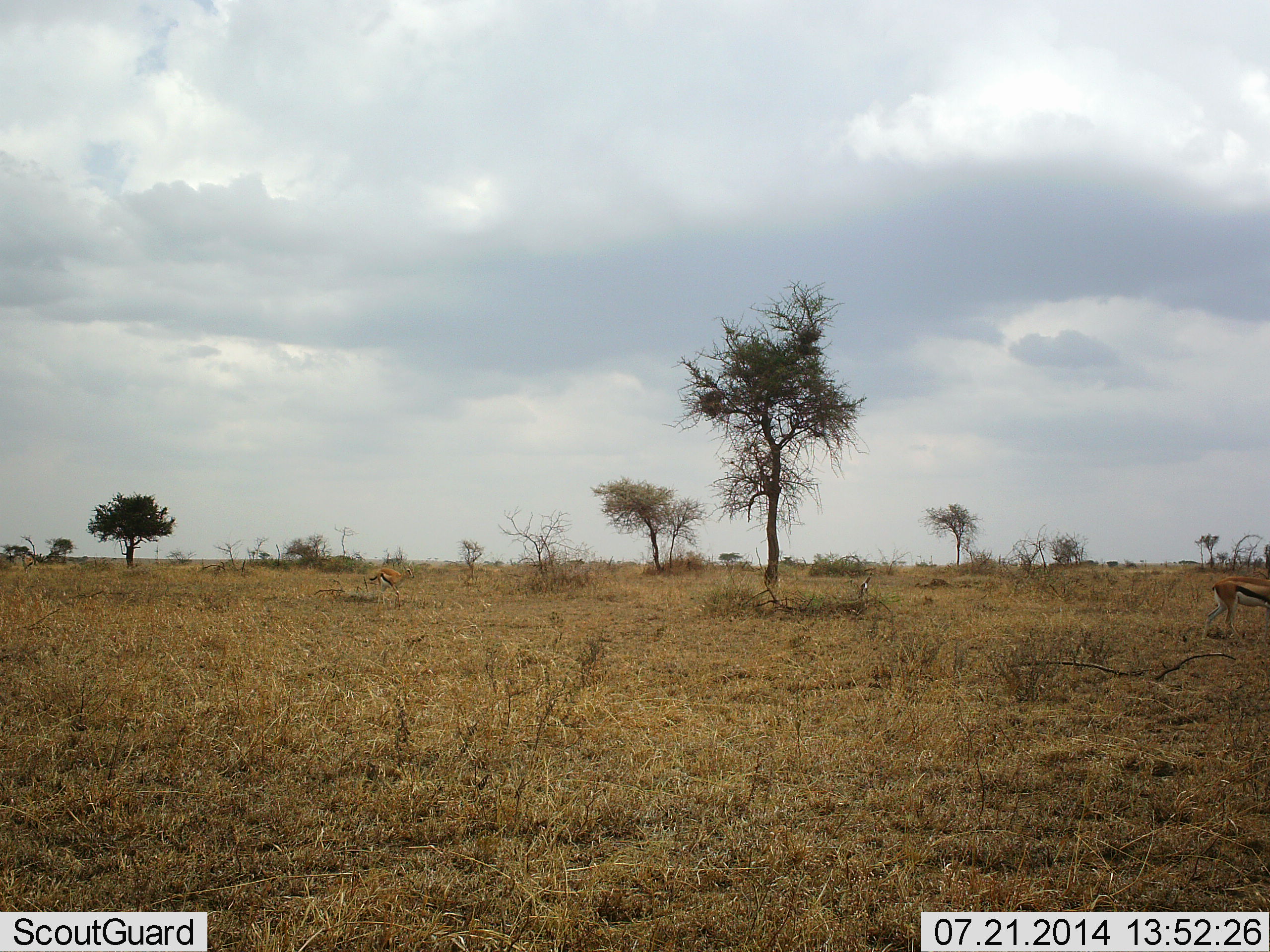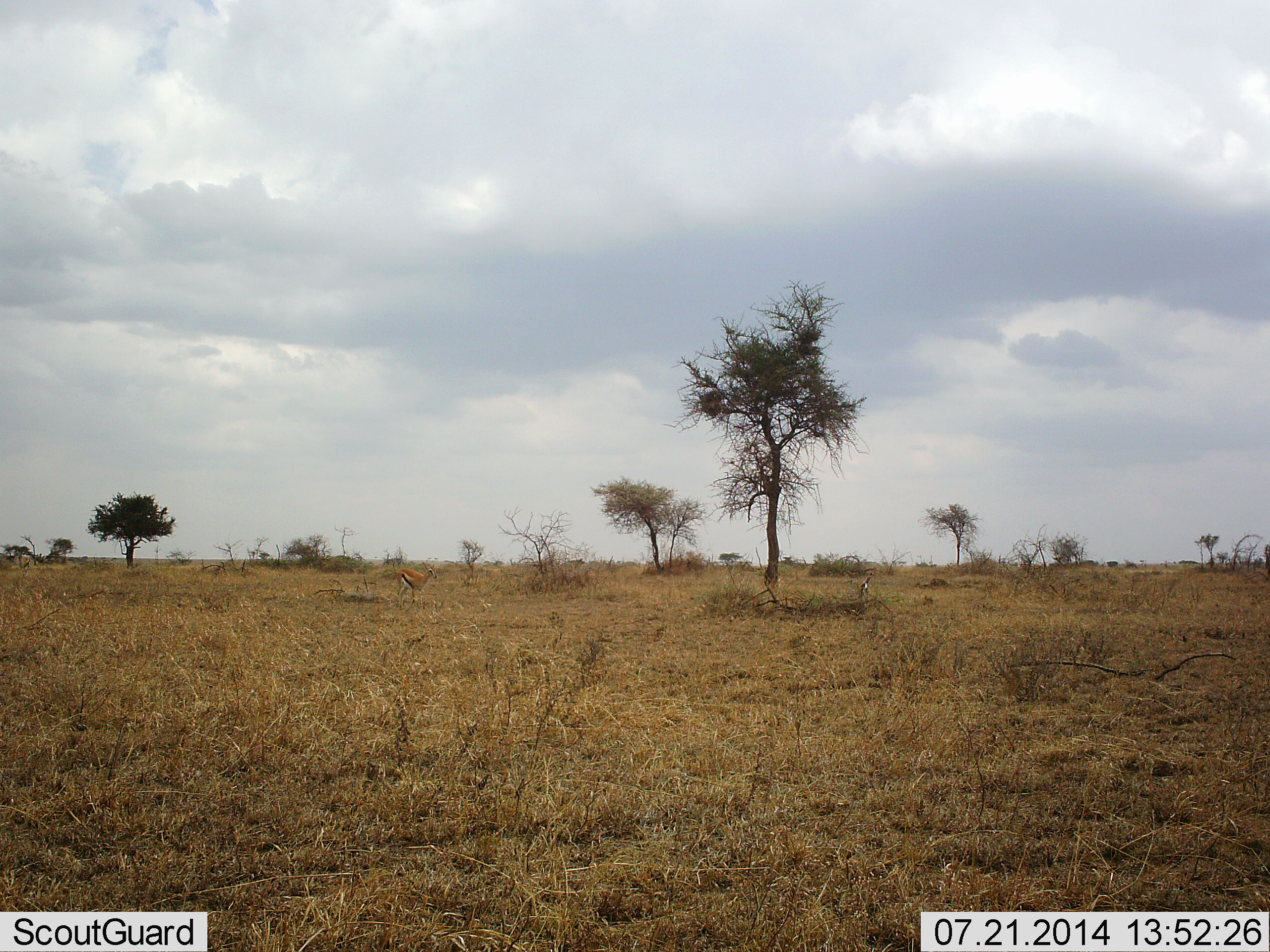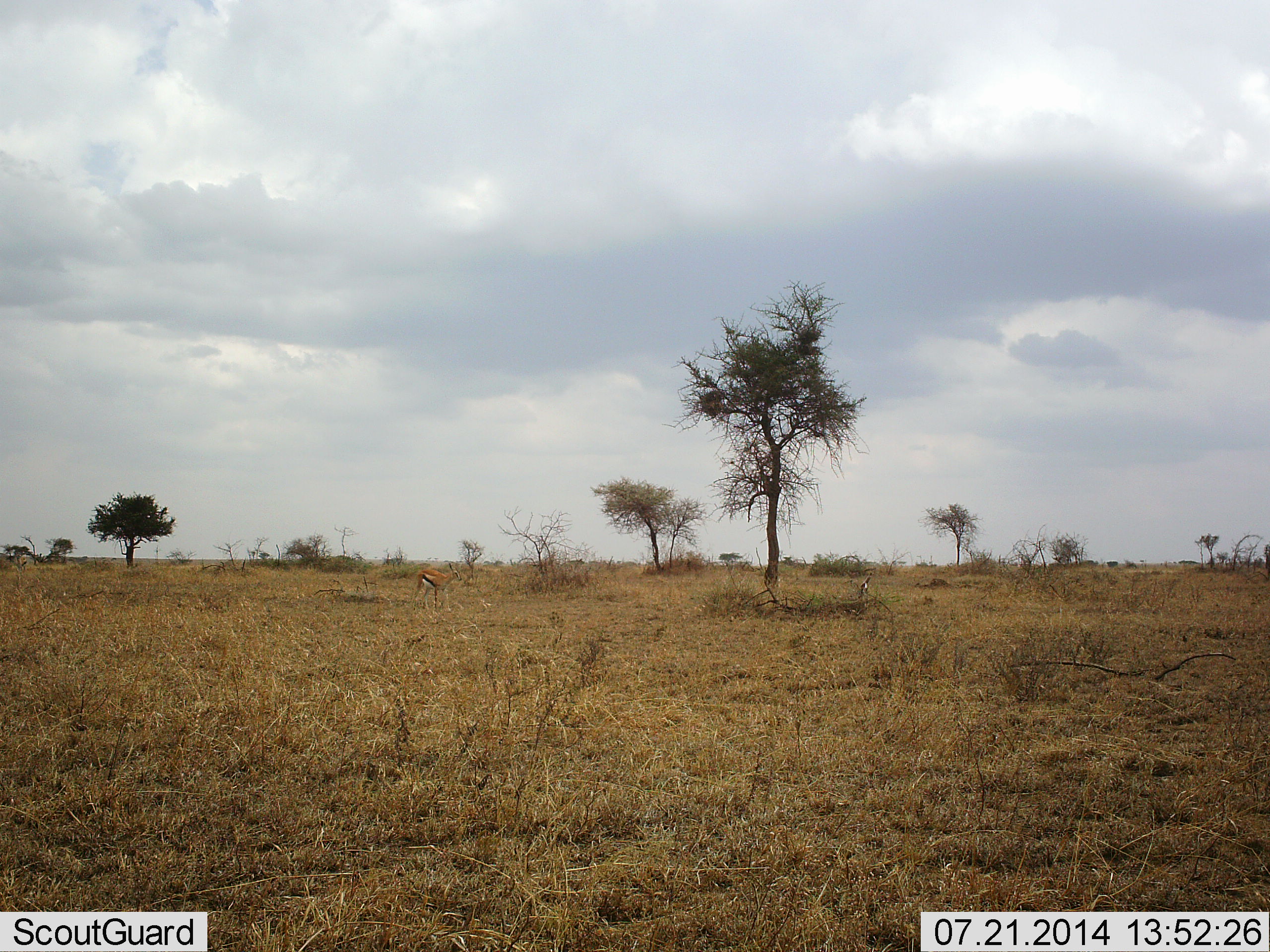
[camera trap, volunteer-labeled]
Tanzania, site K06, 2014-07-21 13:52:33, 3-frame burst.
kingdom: Animalia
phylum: Chordata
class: Mammalia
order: Artiodactyla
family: Bovidae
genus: Eudorcas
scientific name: Eudorcas thomsonii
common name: thomson's gazelle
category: gazellethomsons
Gazellethomsons (thomson's gazelle) (Eudorcas thomsonii), count 2. Behavior (volunteer vote fractions): standing 0%, resting 0%, moving 100%, interacting 0%. Young present (vote fraction): 0%. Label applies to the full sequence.